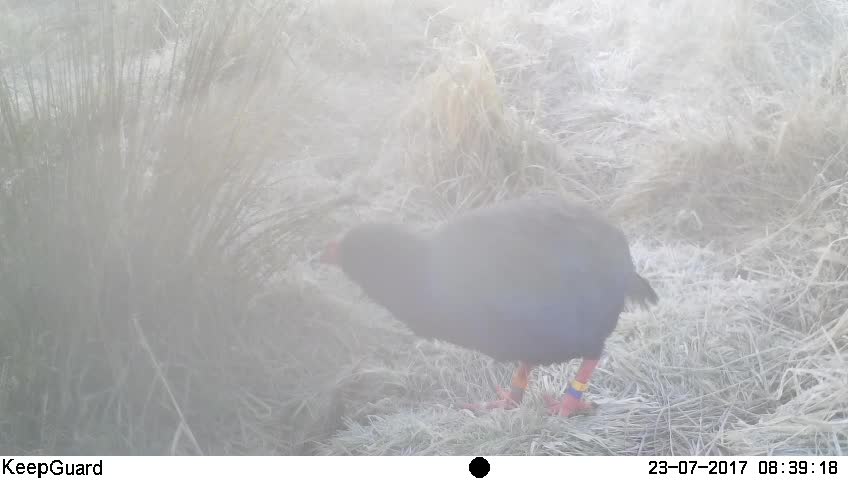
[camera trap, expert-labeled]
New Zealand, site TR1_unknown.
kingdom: Animalia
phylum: Chordata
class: Aves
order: Gruiformes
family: Rallidae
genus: Porphyrio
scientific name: Porphyrio mantelli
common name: takahe